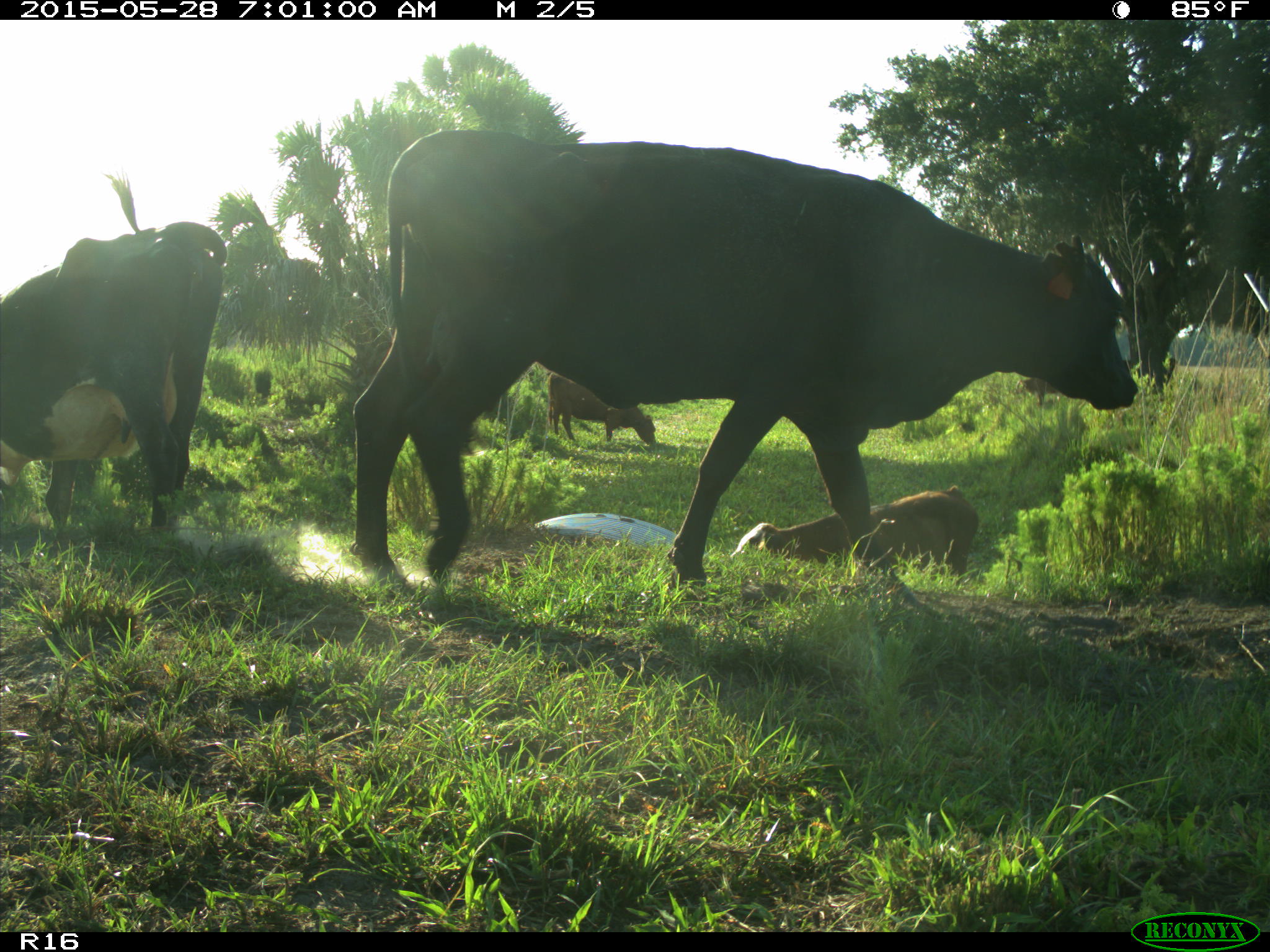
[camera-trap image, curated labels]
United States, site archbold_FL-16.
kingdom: Animalia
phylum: Chordata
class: Mammalia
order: Artiodactyla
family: Bovidae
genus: Bos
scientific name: Bos taurus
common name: domestic cow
Bos taurus (domestic cow).